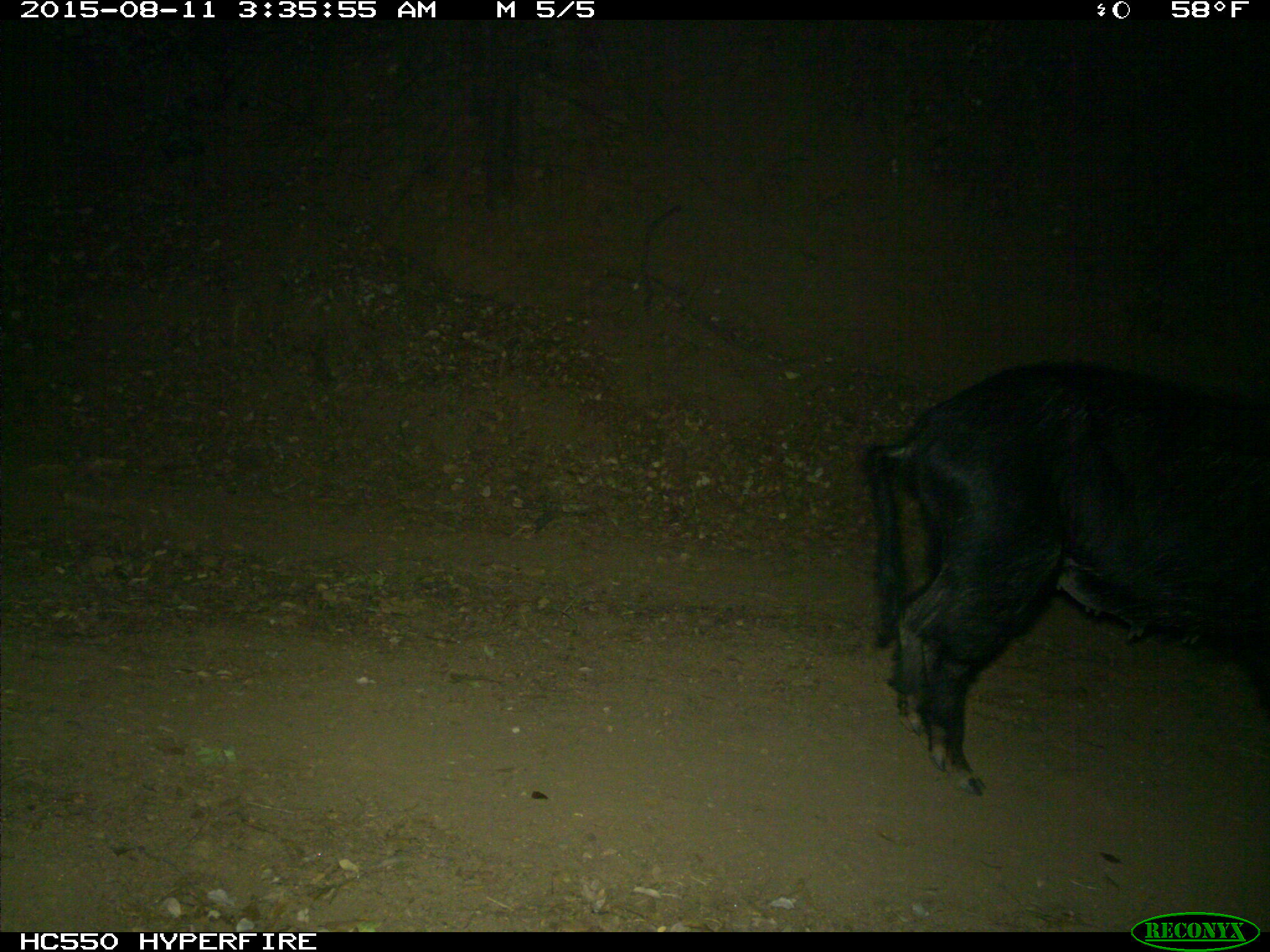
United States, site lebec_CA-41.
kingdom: Animalia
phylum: Chordata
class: Mammalia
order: Artiodactyla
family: Suidae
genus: Sus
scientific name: Sus scrofa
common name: wild boar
Sus scrofa (wild boar).